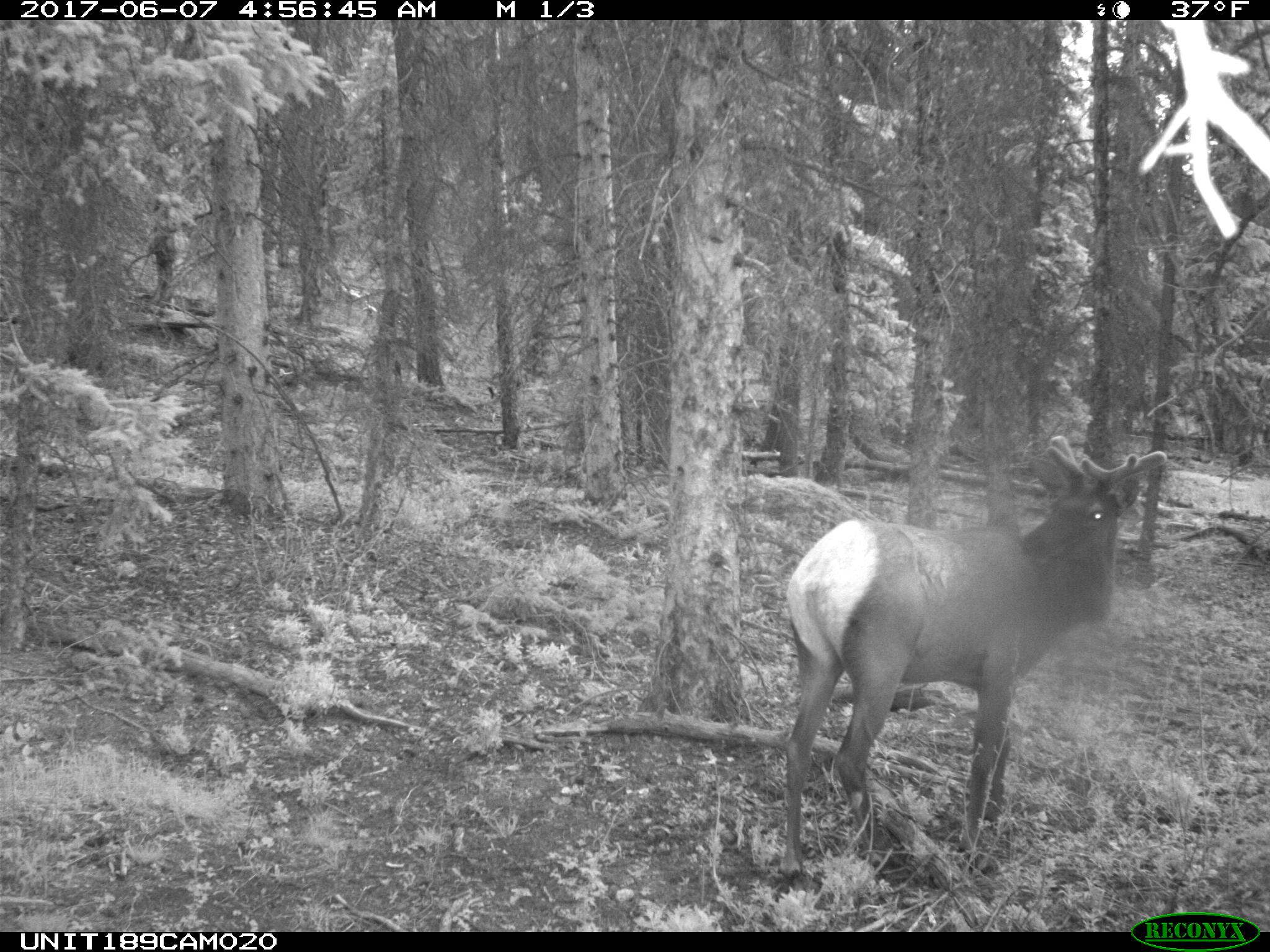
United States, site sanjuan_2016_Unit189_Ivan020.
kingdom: Animalia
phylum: Chordata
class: Mammalia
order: Artiodactyla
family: Cervidae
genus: Cervus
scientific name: Cervus elaphus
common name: red deer